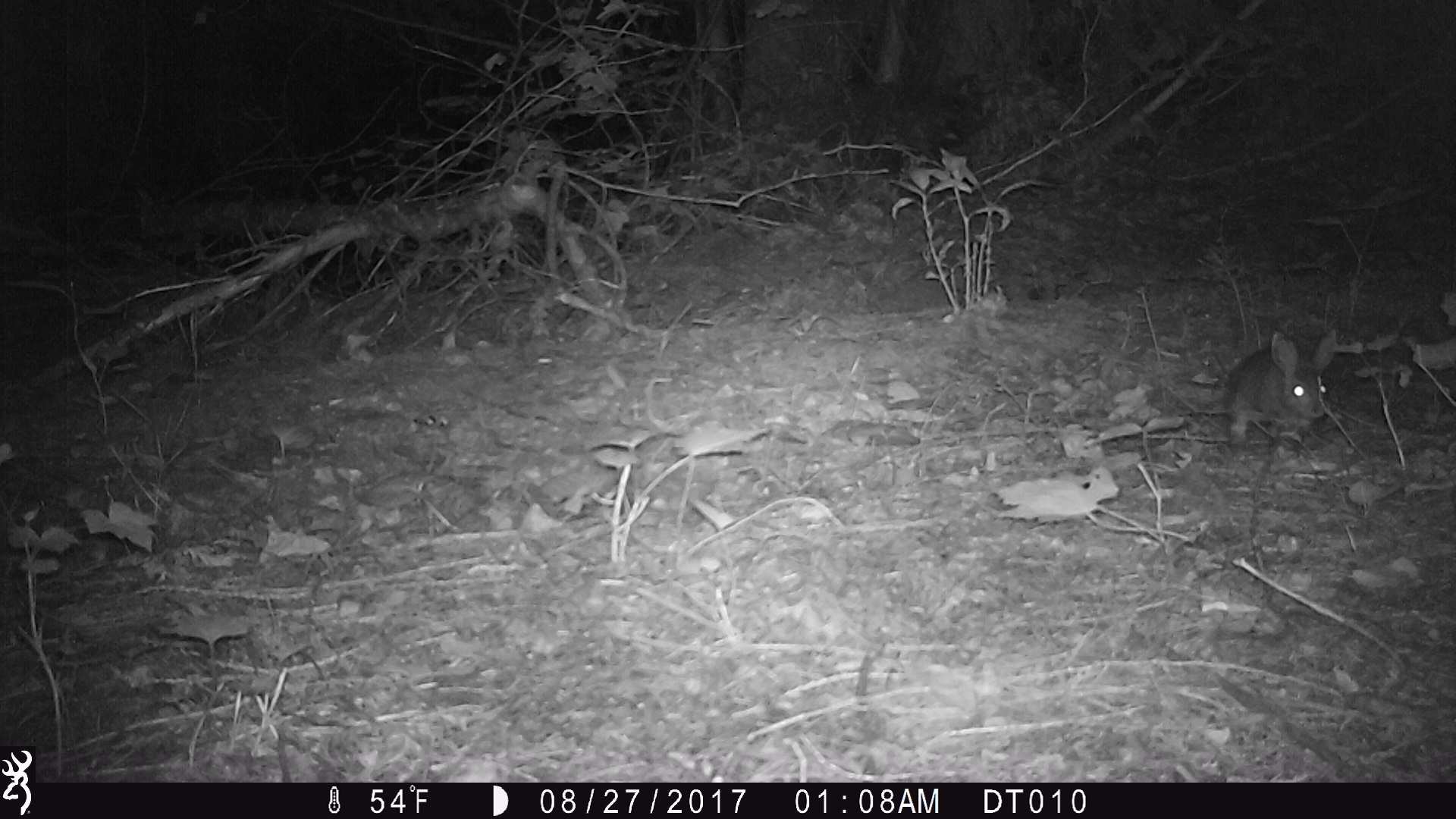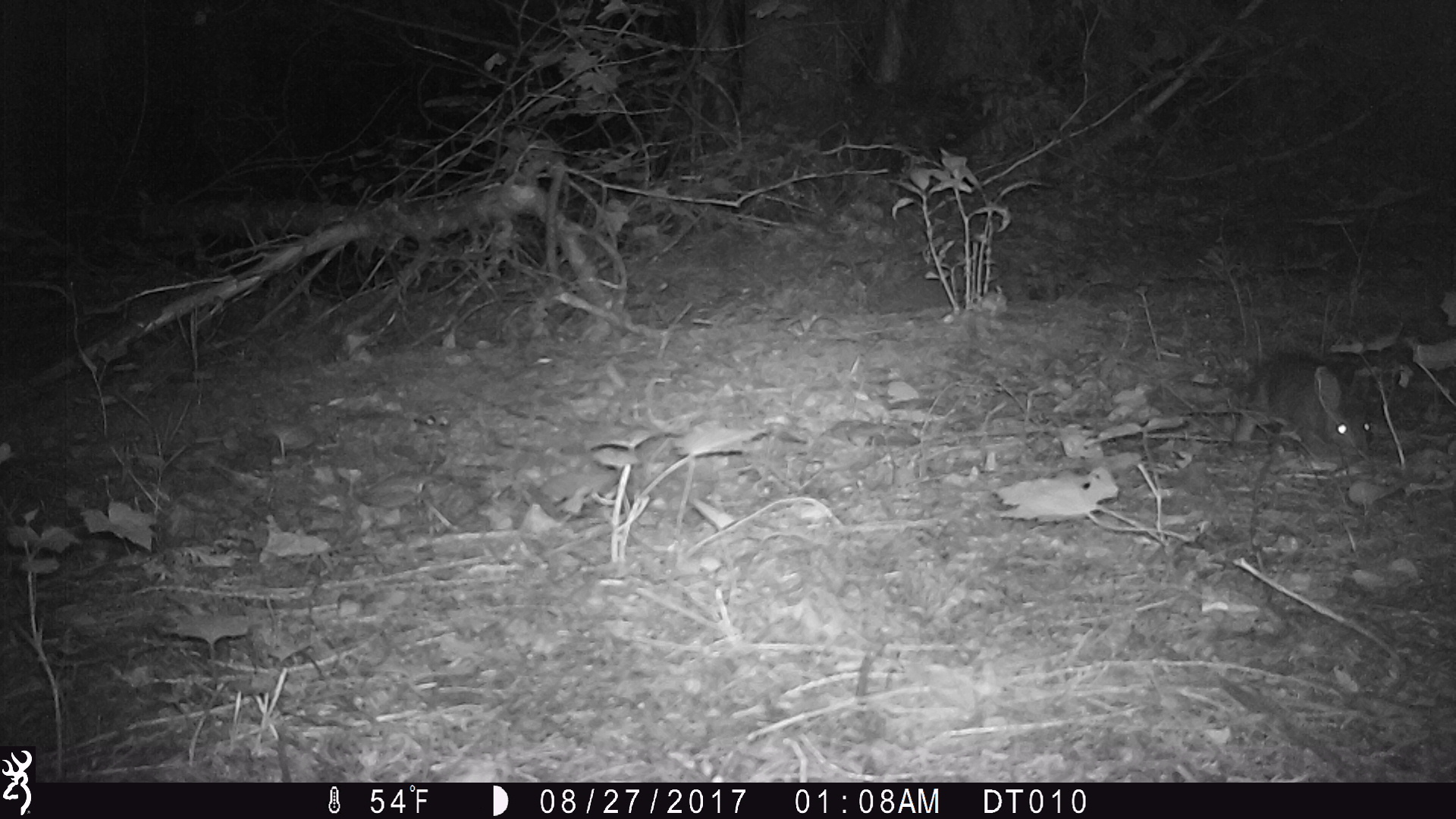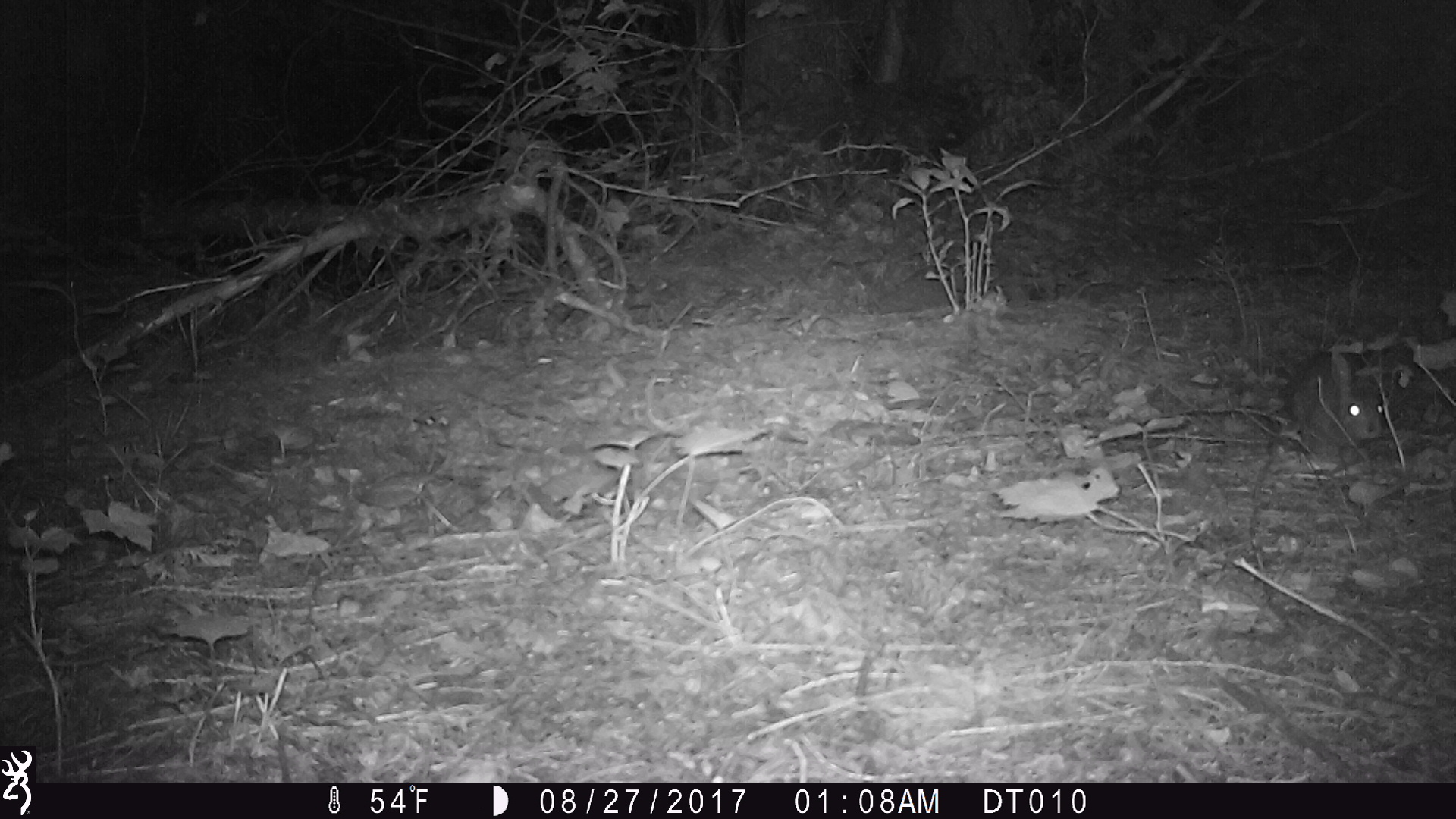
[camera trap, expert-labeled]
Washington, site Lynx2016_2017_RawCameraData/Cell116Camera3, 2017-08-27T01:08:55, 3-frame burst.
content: unidentified animal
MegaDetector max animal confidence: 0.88